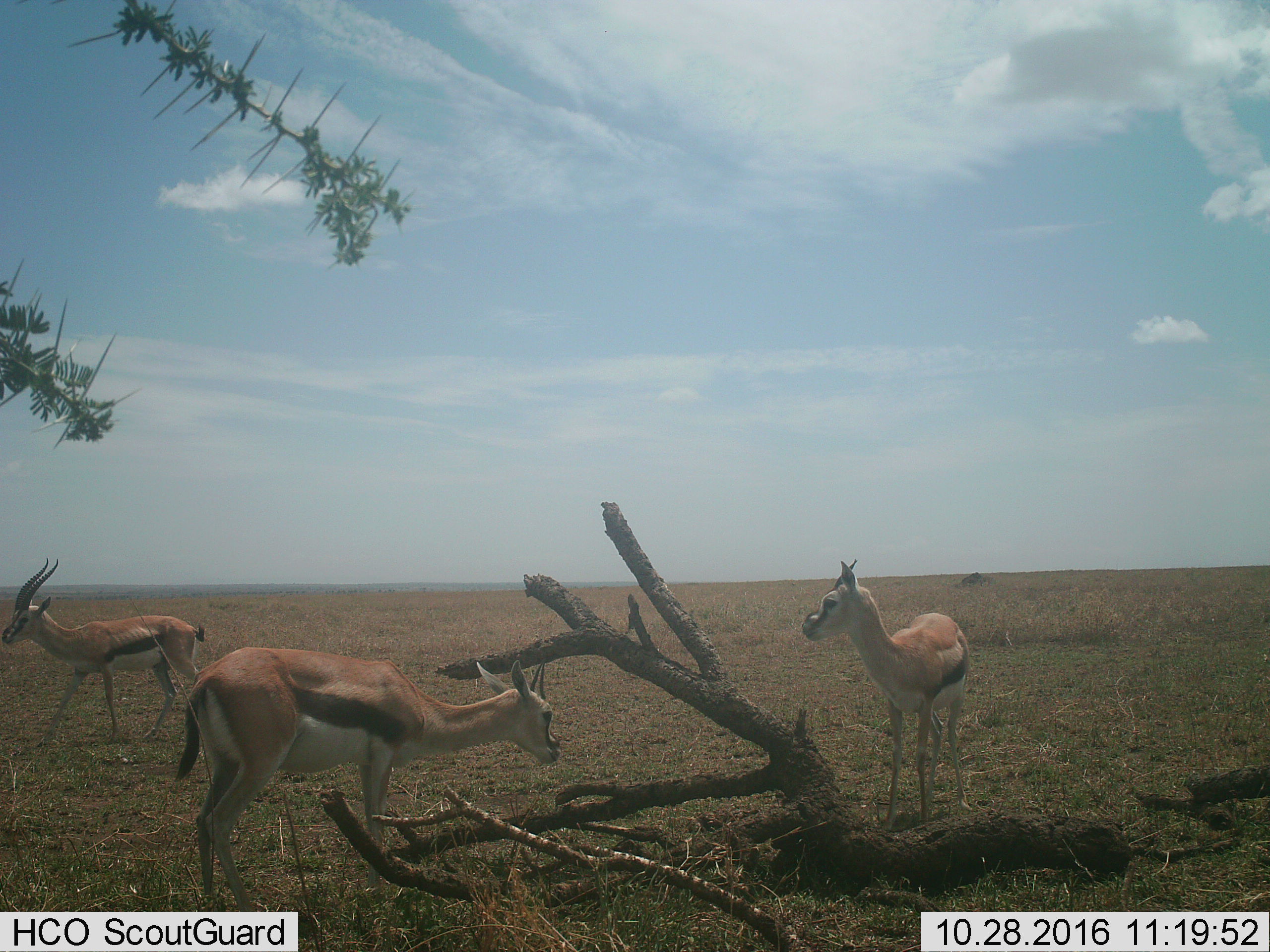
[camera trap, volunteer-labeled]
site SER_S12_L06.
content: unidentified animal